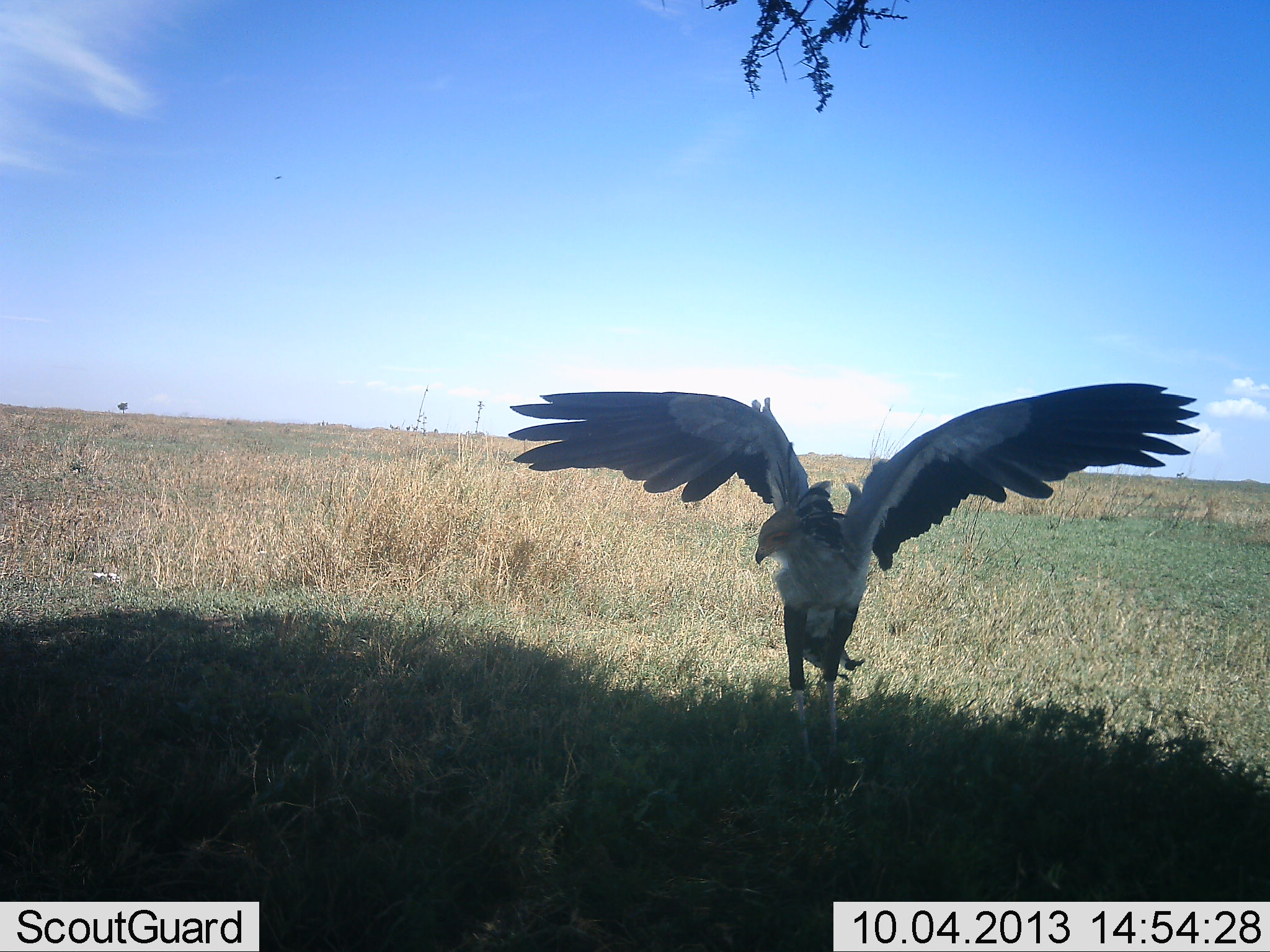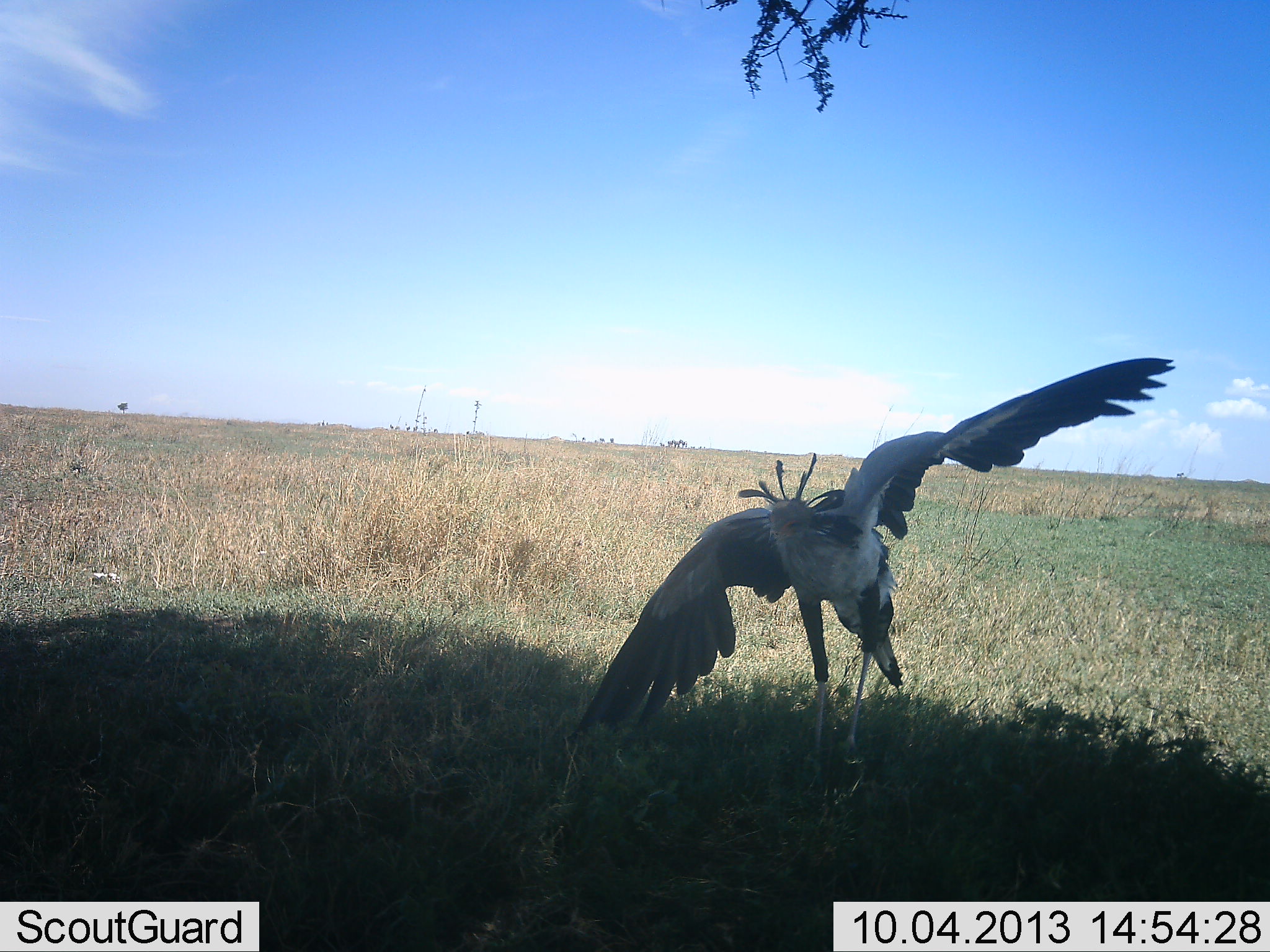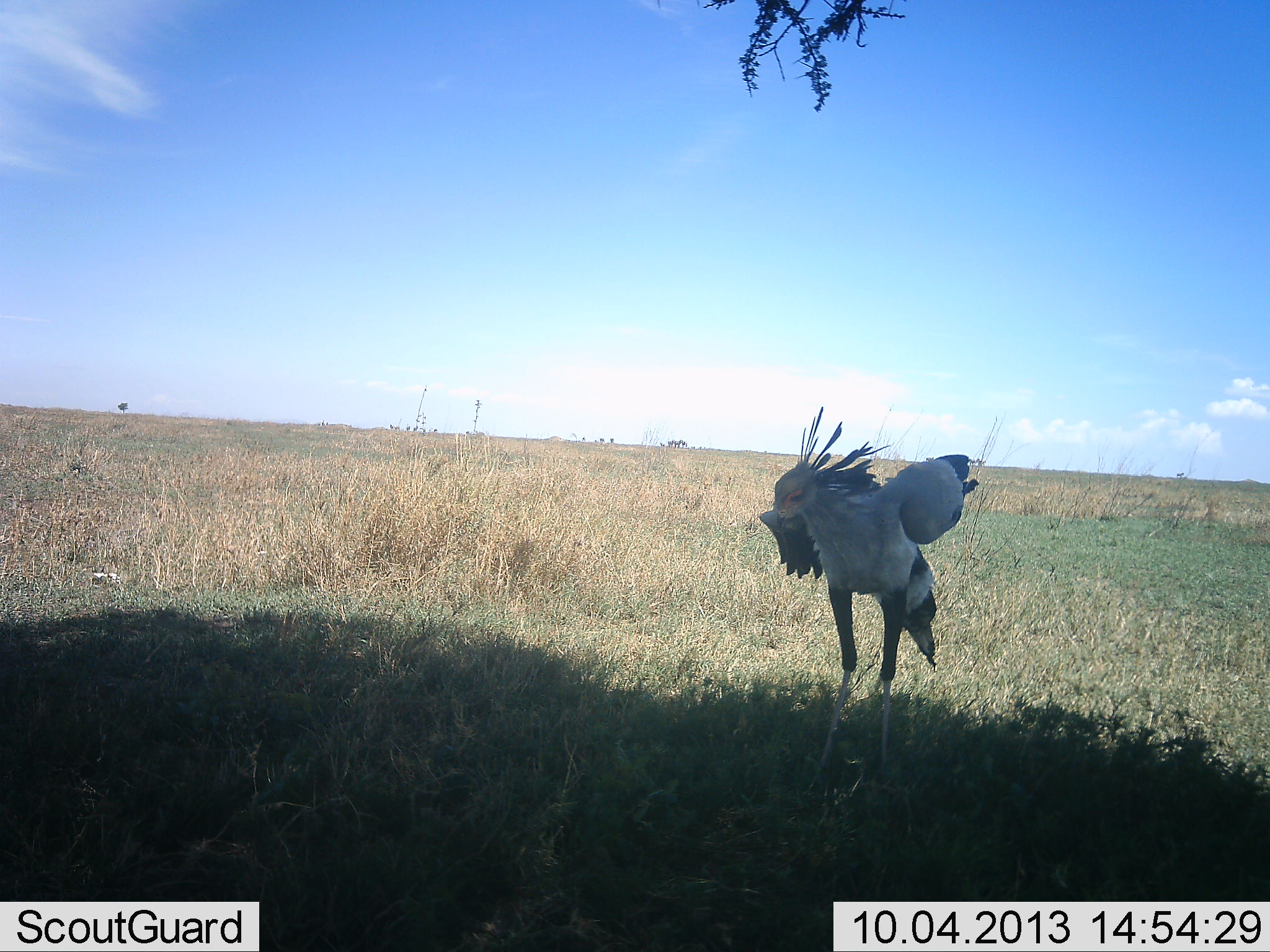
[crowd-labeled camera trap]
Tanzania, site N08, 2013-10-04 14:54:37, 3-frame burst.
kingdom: Animalia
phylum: Chordata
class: Aves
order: Accipitriformes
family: Sagittariidae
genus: Sagittarius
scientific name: Sagittarius serpentarius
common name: secretary bird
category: secretarybird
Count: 1.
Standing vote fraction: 30%.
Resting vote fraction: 0%.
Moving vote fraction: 70%.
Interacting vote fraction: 0%.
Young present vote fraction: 0%.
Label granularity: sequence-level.